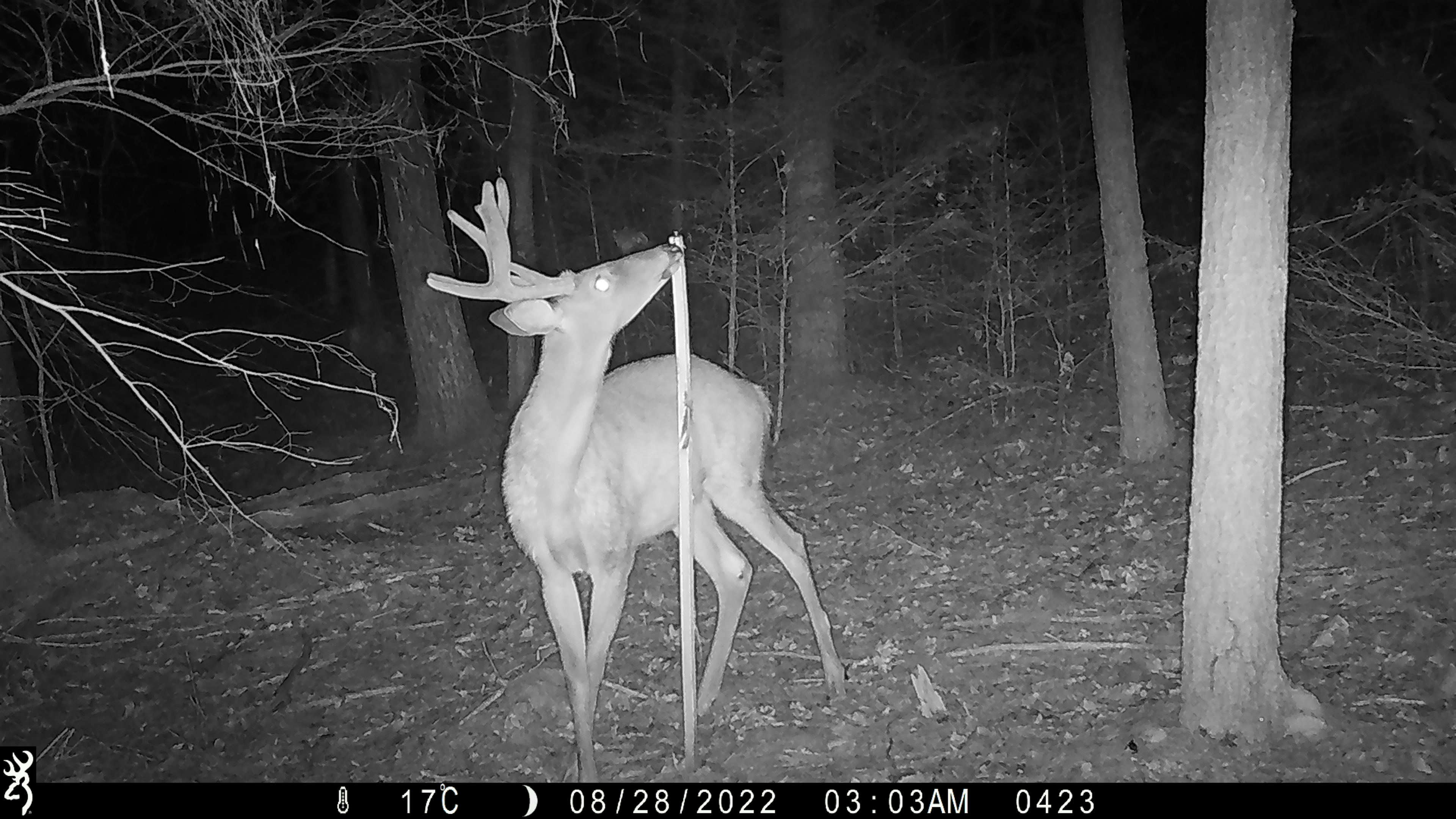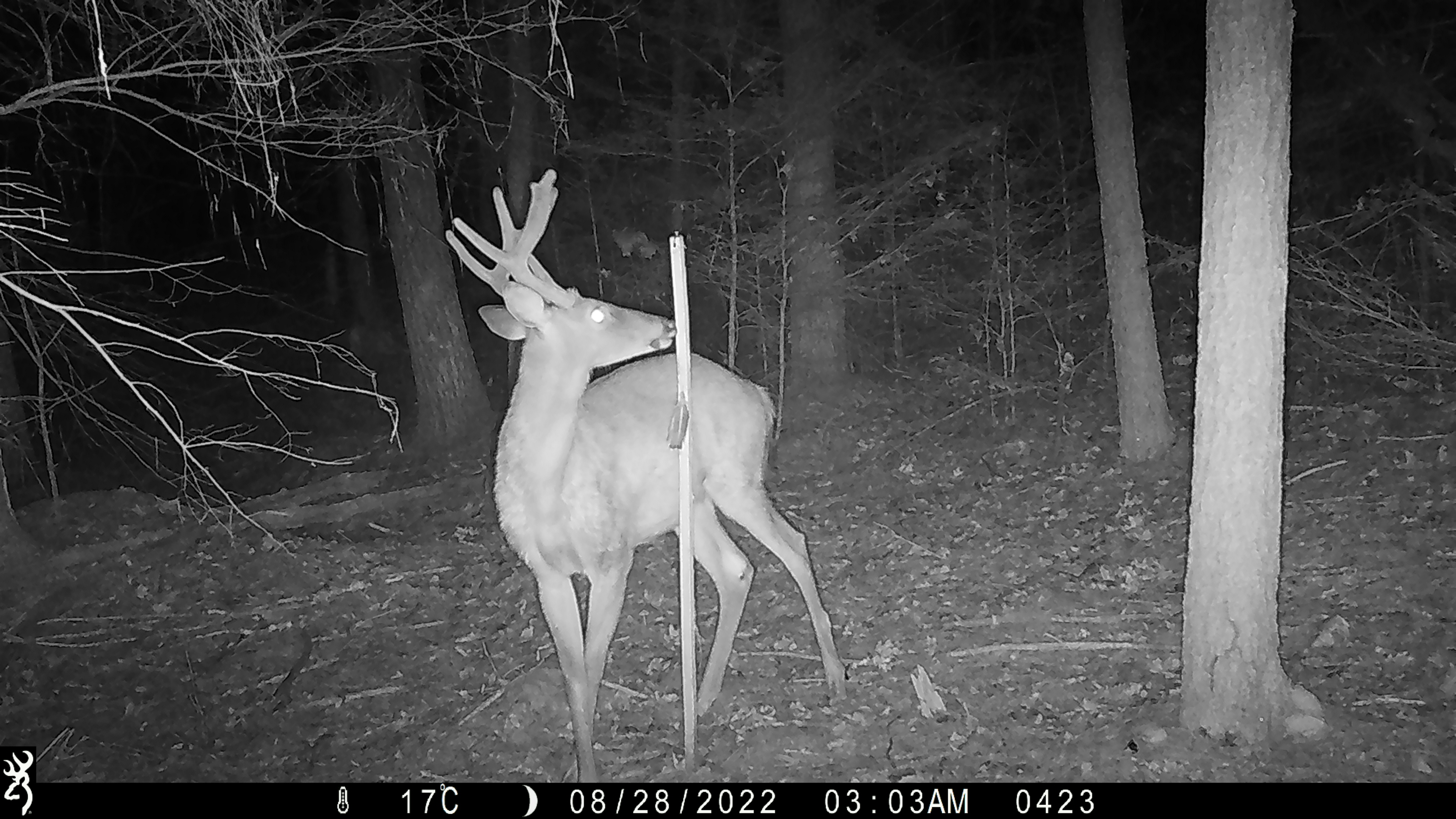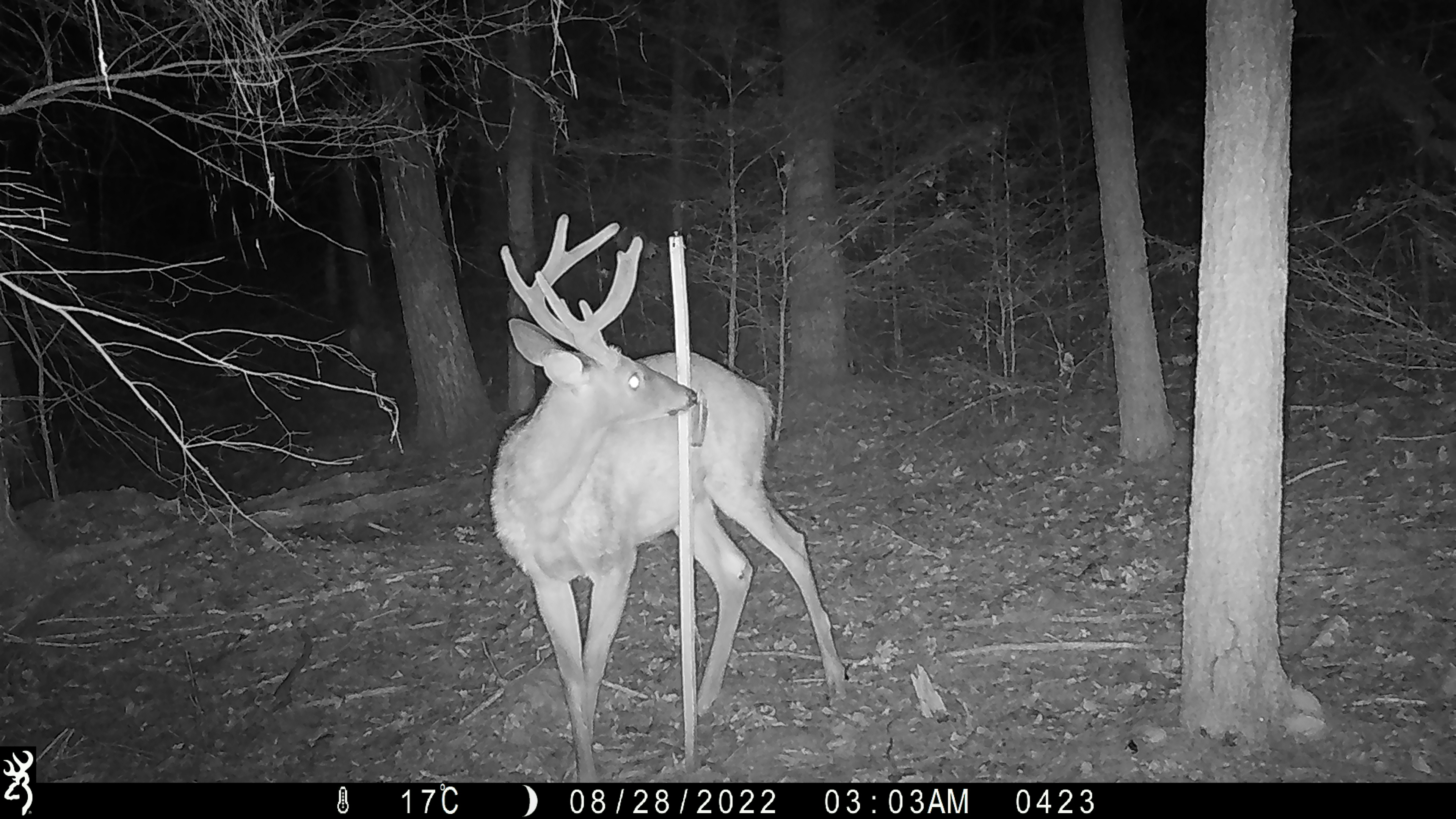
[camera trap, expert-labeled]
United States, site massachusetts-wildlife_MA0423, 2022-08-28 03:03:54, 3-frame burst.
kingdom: Animalia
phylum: Chordata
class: Mammalia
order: Artiodactyla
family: Cervidae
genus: Odocoileus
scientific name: Odocoileus virginianus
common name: white-tailed deer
White-tailed deer (Odocoileus virginianus).